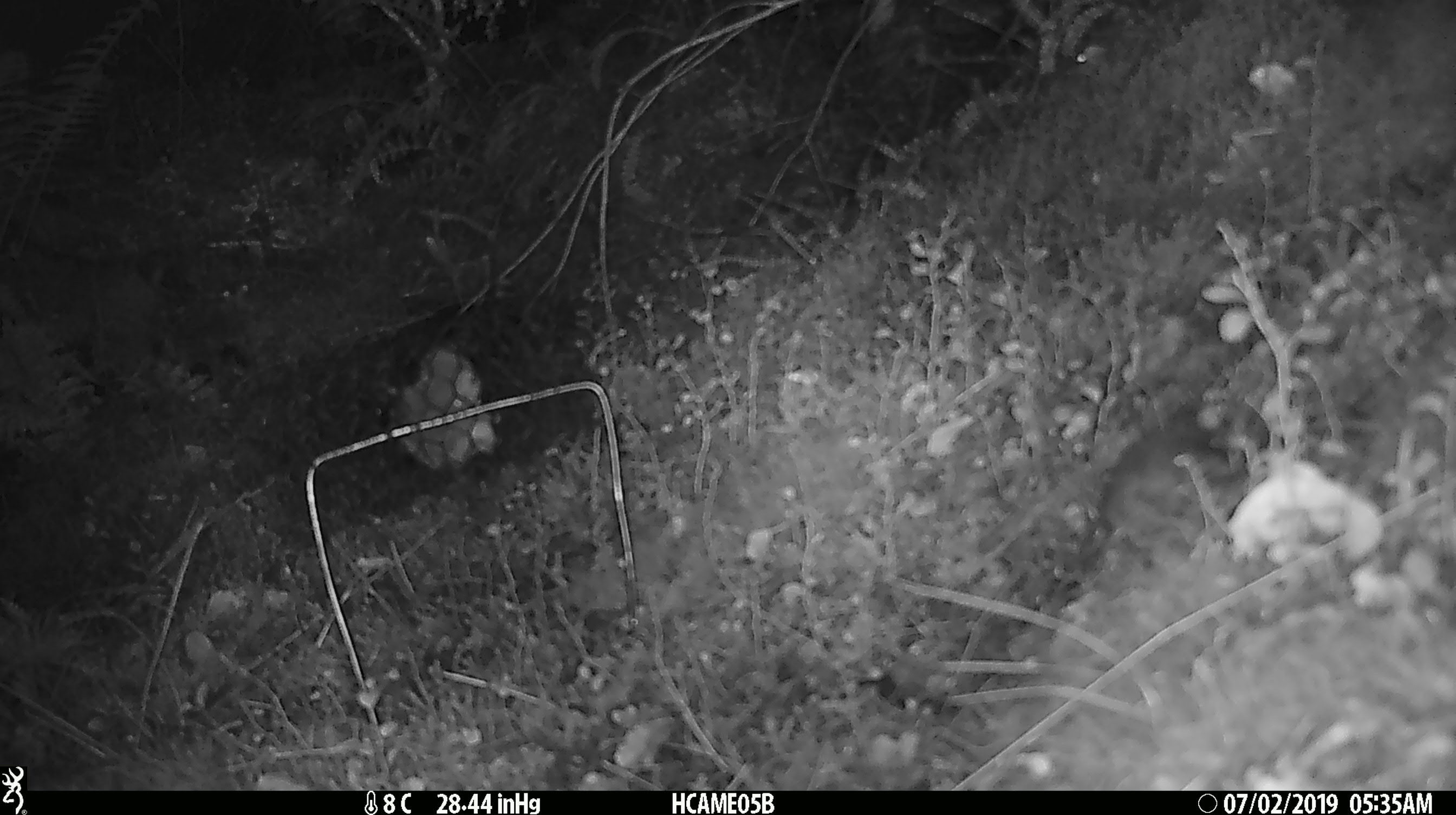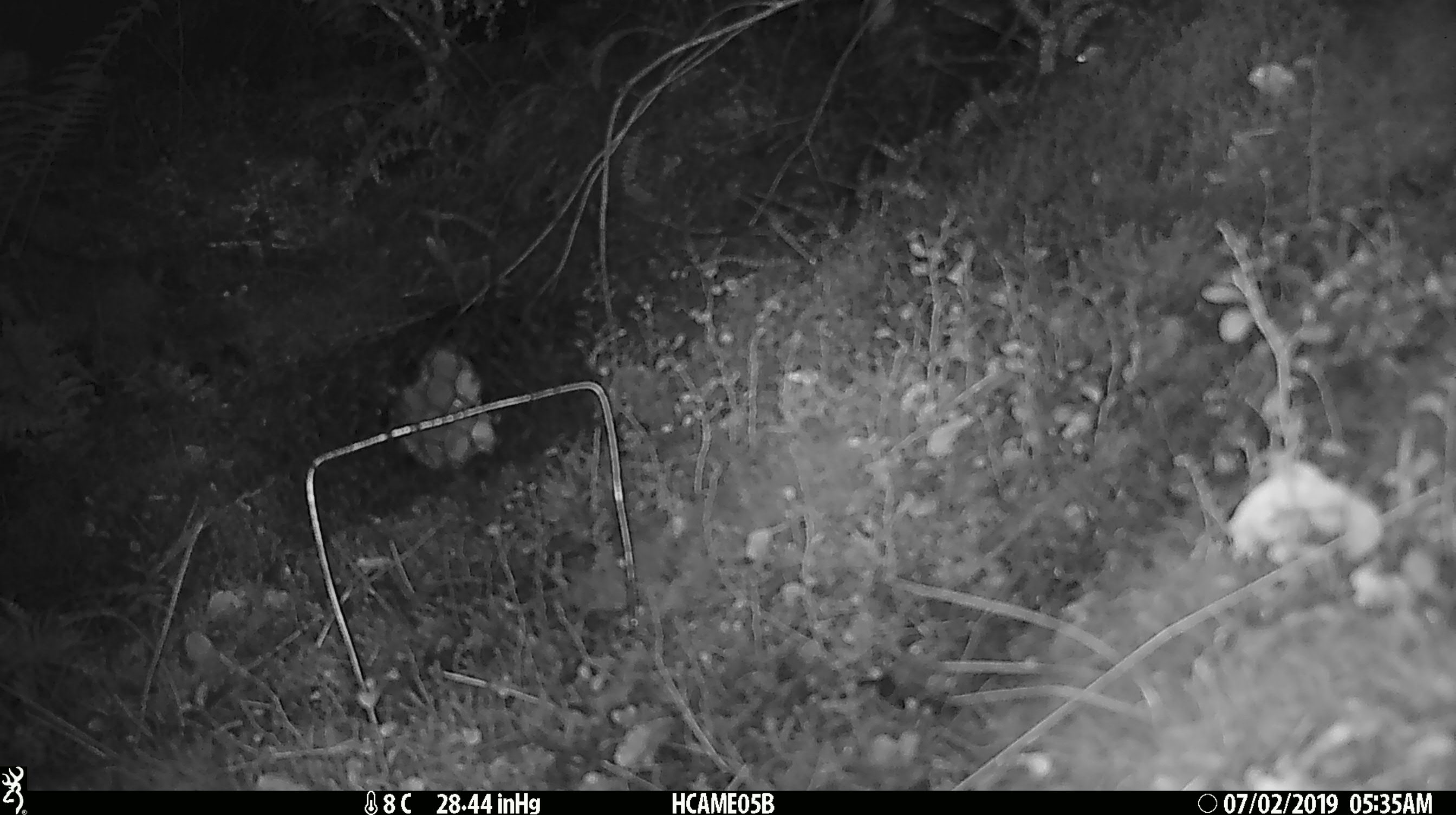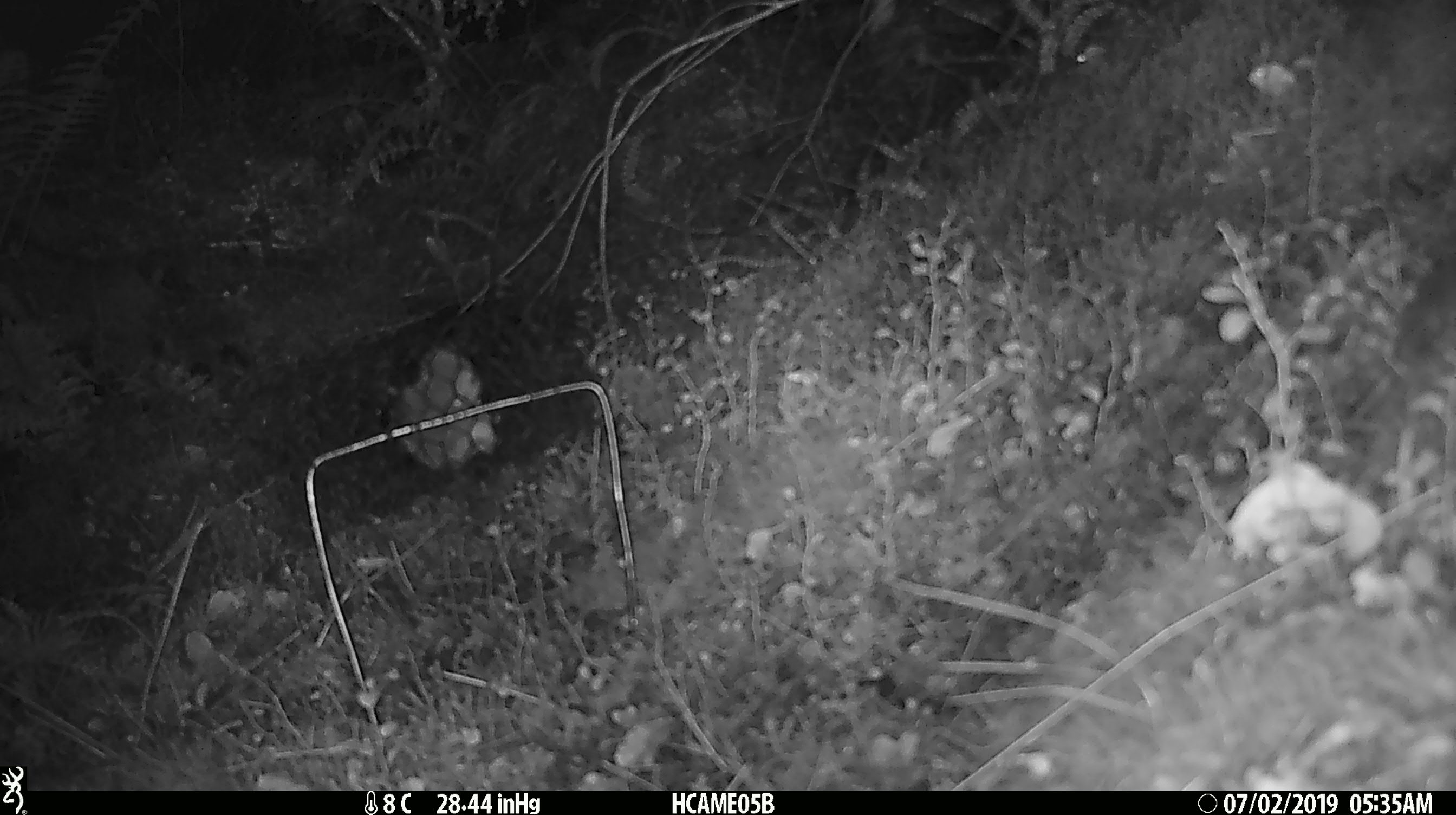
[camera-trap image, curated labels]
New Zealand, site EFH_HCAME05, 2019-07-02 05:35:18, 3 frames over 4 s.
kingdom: Animalia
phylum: Chordata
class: Mammalia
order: Rodentia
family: Muridae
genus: Mus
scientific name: Mus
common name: mouse